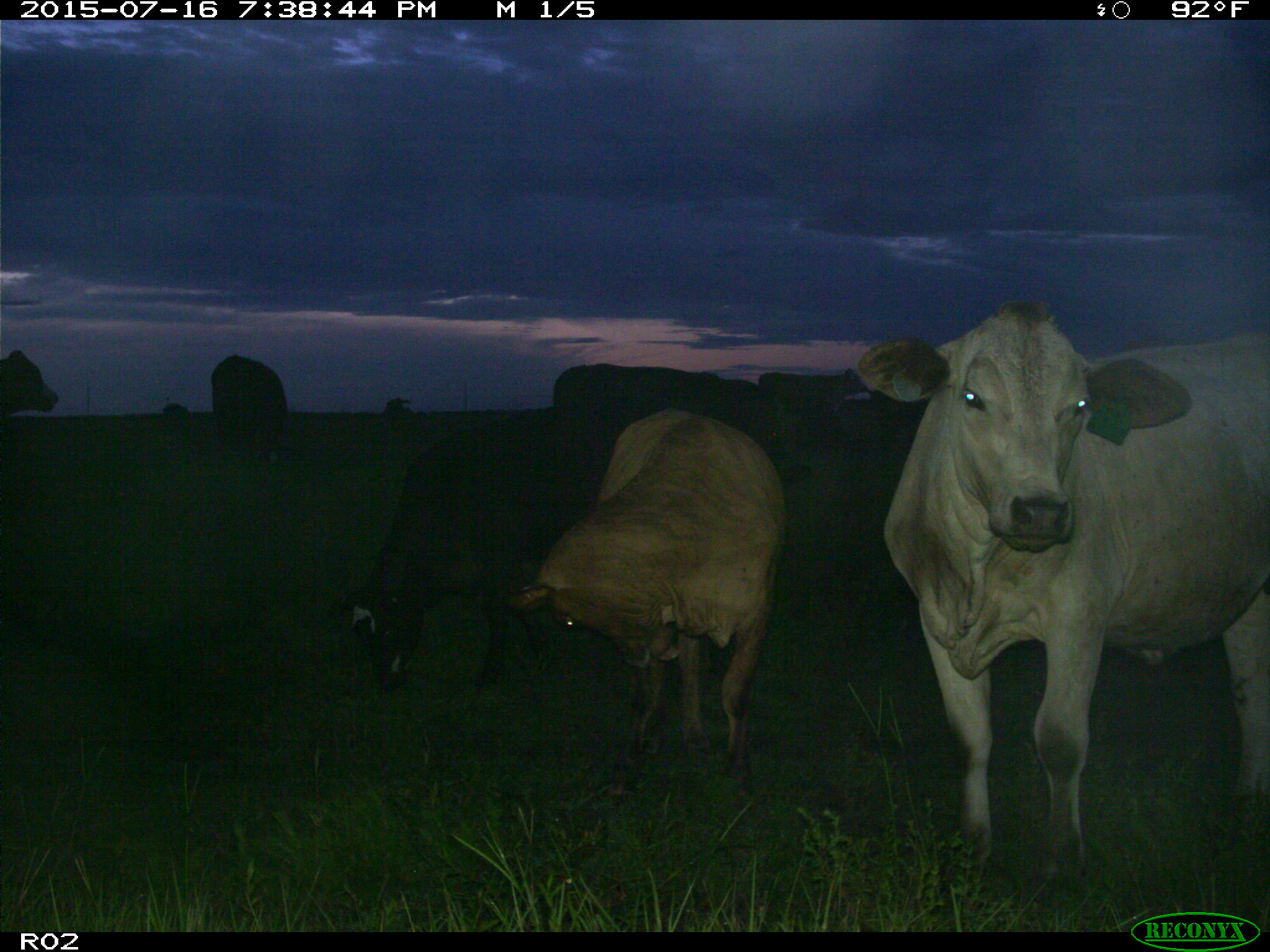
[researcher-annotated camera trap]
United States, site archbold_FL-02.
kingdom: Animalia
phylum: Chordata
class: Mammalia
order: Artiodactyla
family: Bovidae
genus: Bos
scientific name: Bos taurus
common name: domestic cow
Bos taurus (domestic cow).